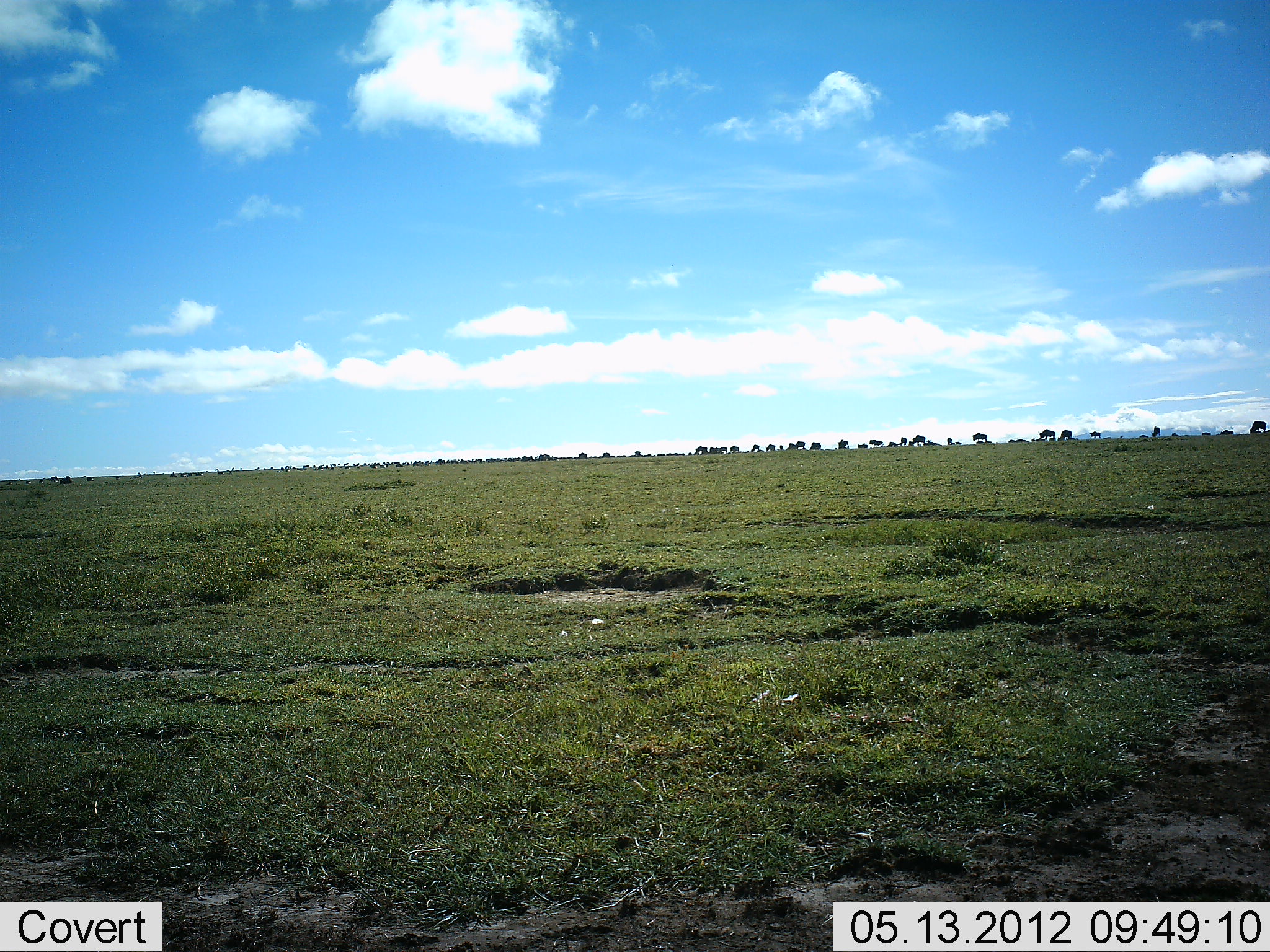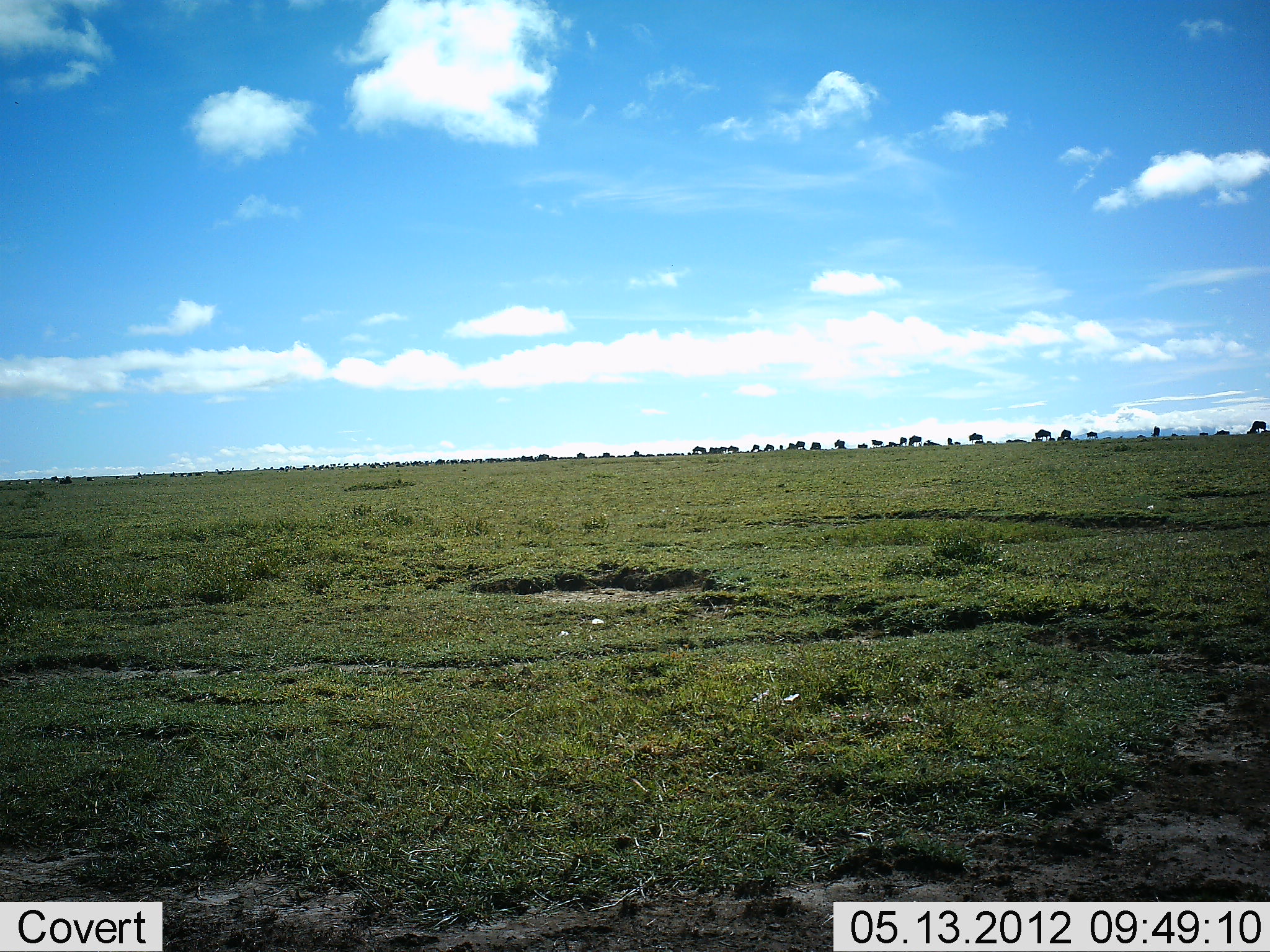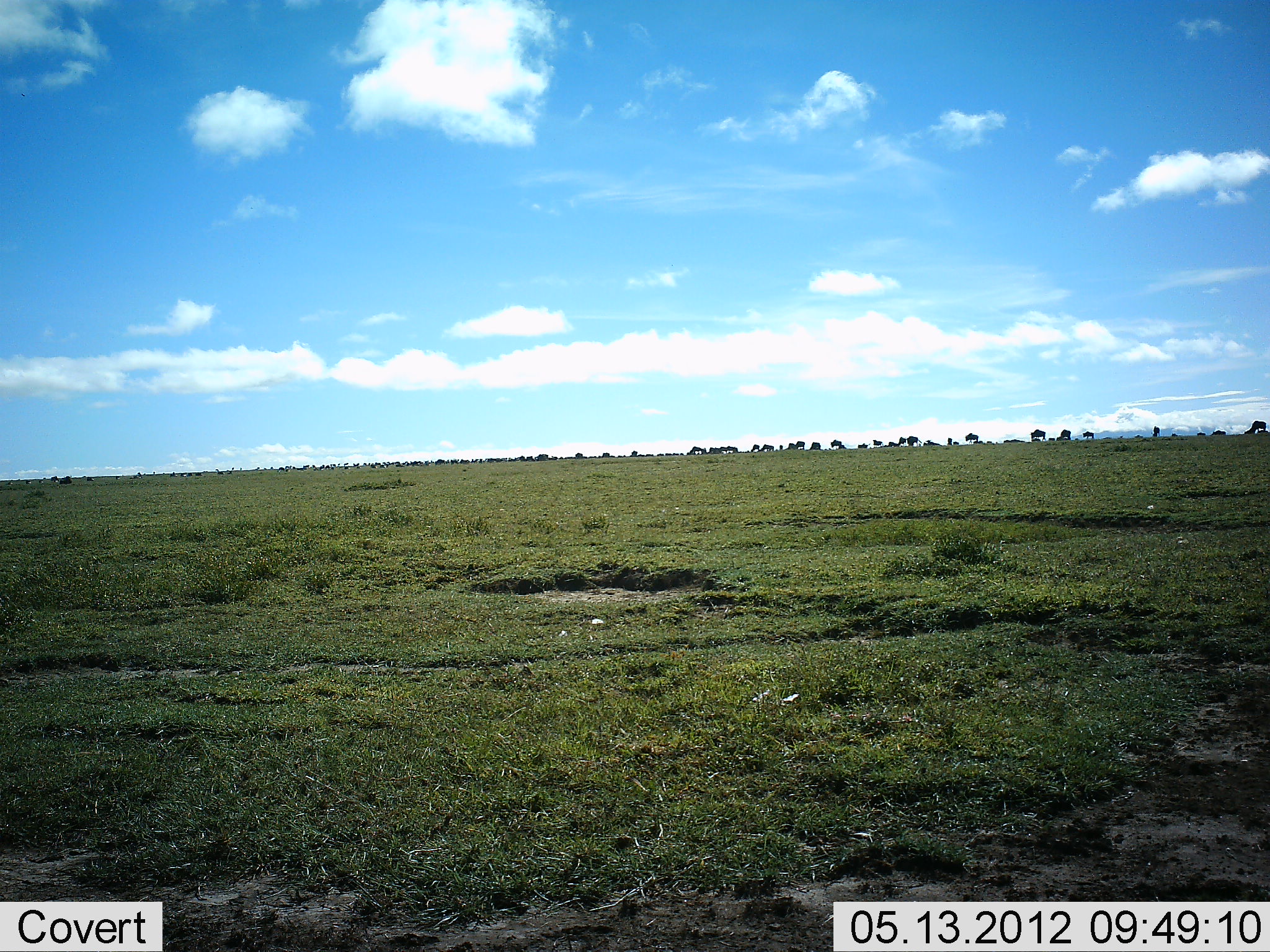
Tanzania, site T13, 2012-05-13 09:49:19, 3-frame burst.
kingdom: Animalia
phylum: Chordata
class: Mammalia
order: Artiodactyla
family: Bovidae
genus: Connochaetes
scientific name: Connochaetes taurinus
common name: blue wildebeest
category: wildebeest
Wildebeest (blue wildebeest) (Connochaetes taurinus), count 51+. Behavior (volunteer vote fractions): standing 10%, resting 0%, moving 70%, interacting 0%. Young present (vote fraction): 10%. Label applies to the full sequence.